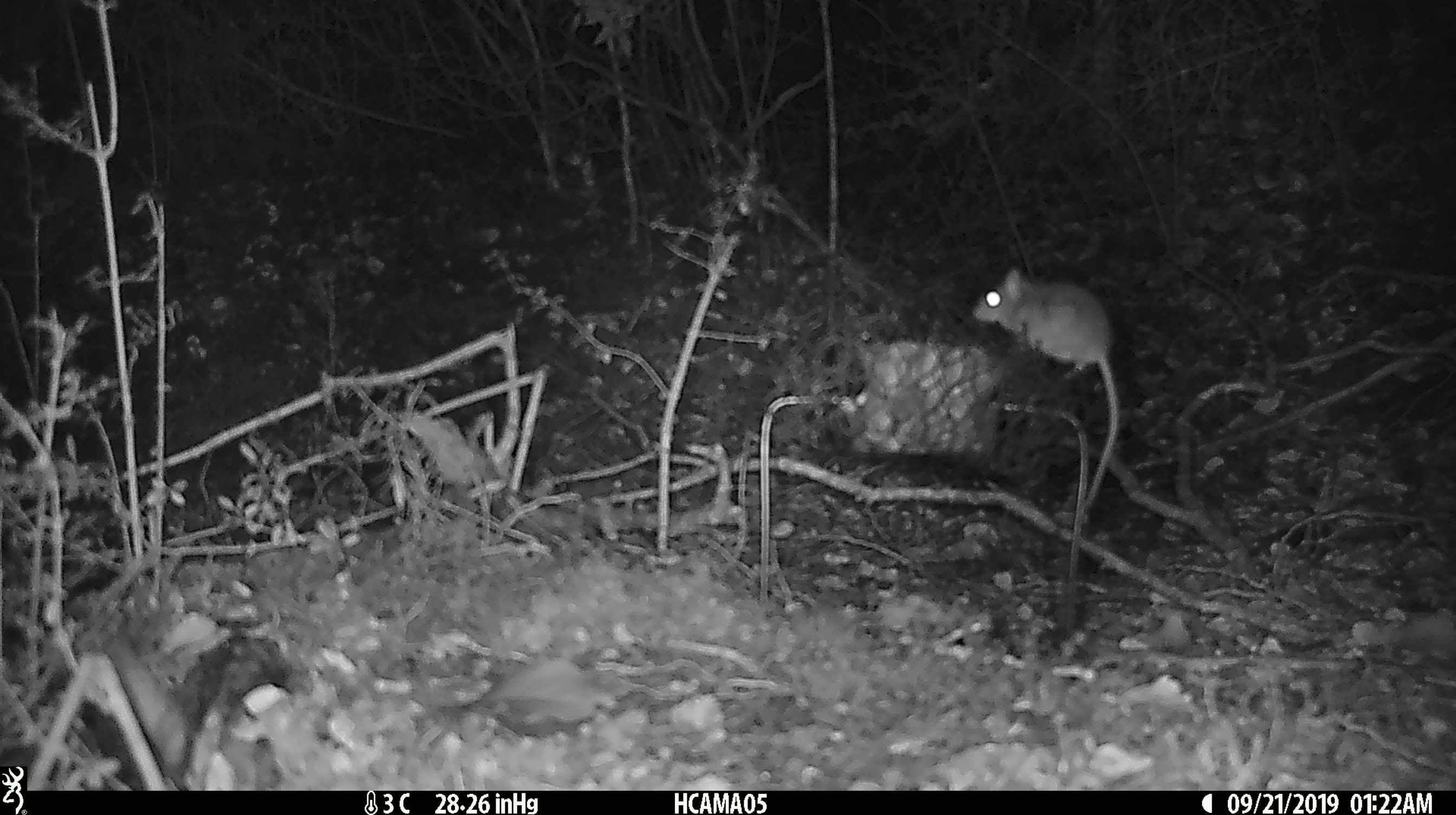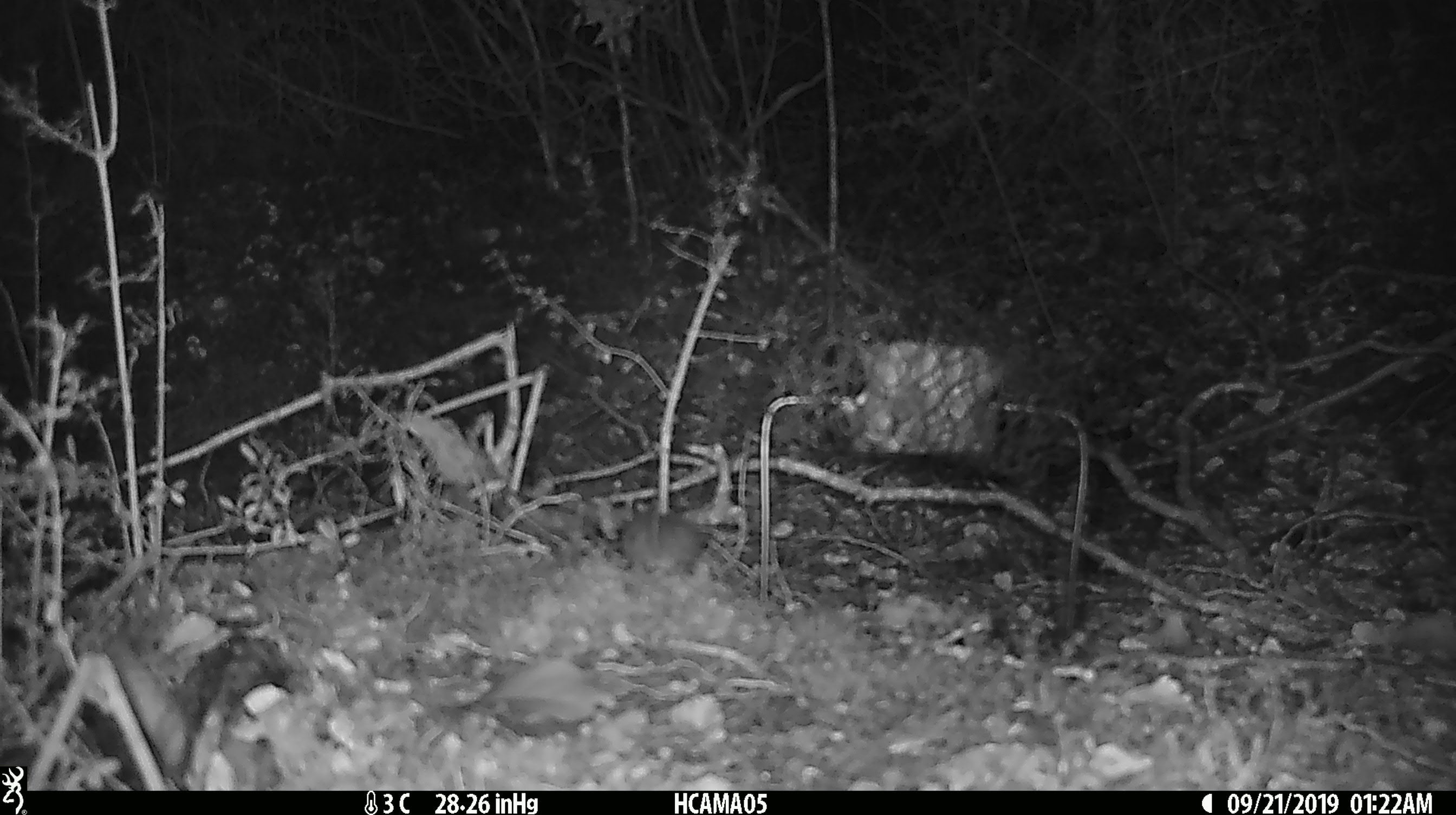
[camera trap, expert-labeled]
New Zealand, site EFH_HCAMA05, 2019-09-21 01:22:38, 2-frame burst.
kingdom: Animalia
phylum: Chordata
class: Mammalia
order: Rodentia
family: Muridae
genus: Mus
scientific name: Mus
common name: mouse